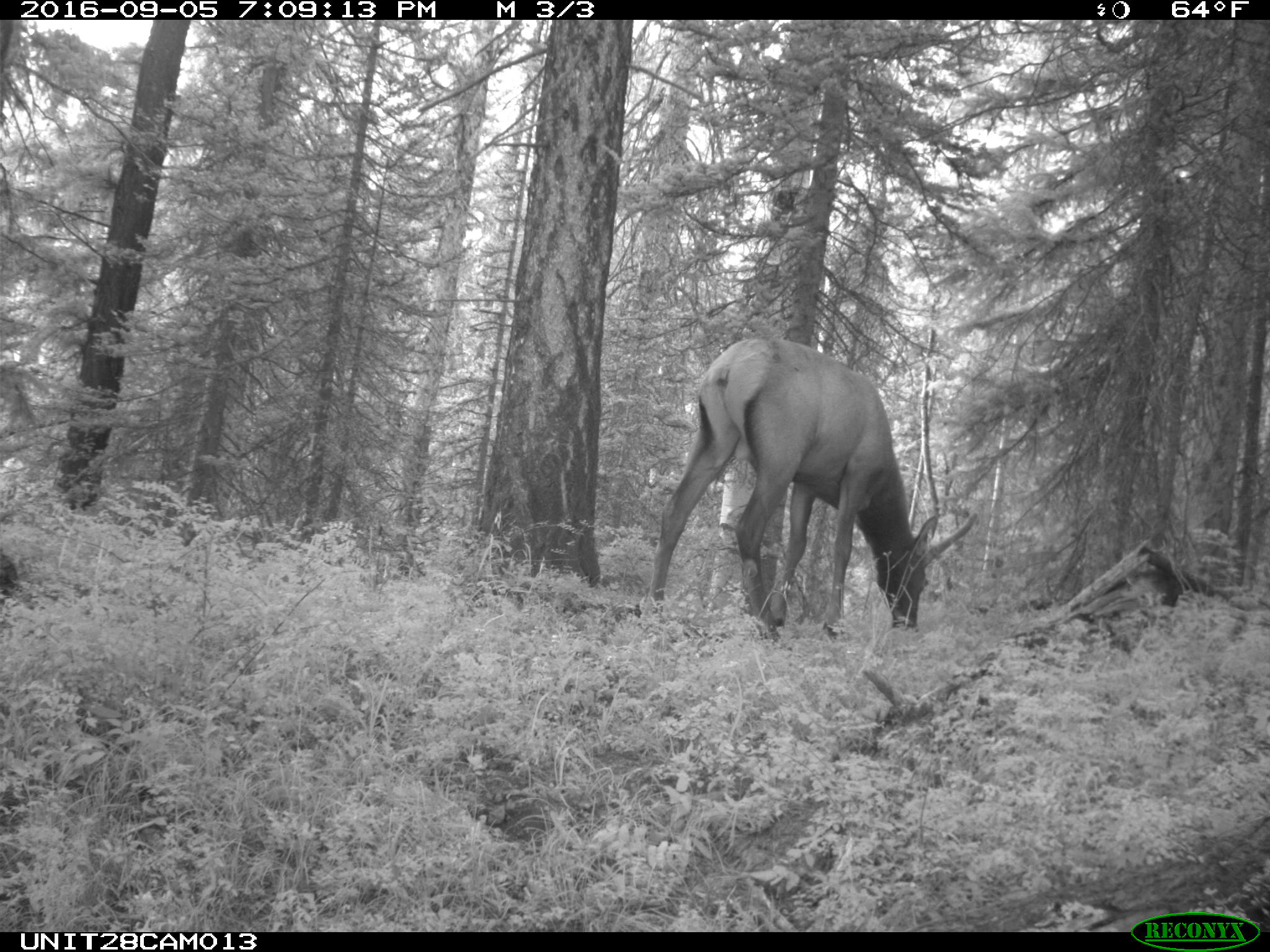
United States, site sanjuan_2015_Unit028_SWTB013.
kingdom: Animalia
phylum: Chordata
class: Mammalia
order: Artiodactyla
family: Cervidae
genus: Cervus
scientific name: Cervus elaphus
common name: red deer